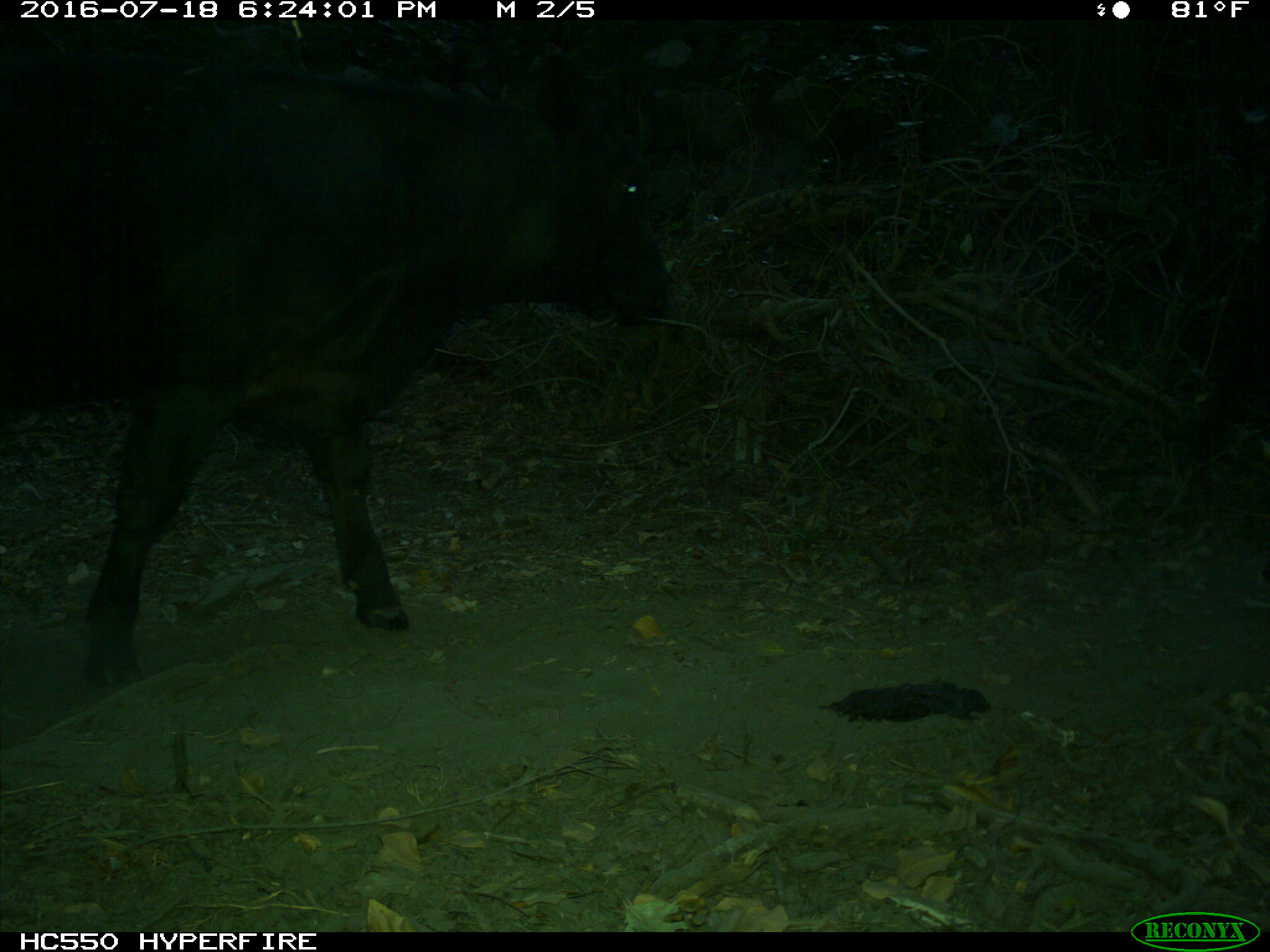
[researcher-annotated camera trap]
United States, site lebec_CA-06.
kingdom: Animalia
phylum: Chordata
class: Mammalia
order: Artiodactyla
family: Bovidae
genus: Bos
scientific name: Bos taurus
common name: domestic cow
Bos taurus (domestic cow).